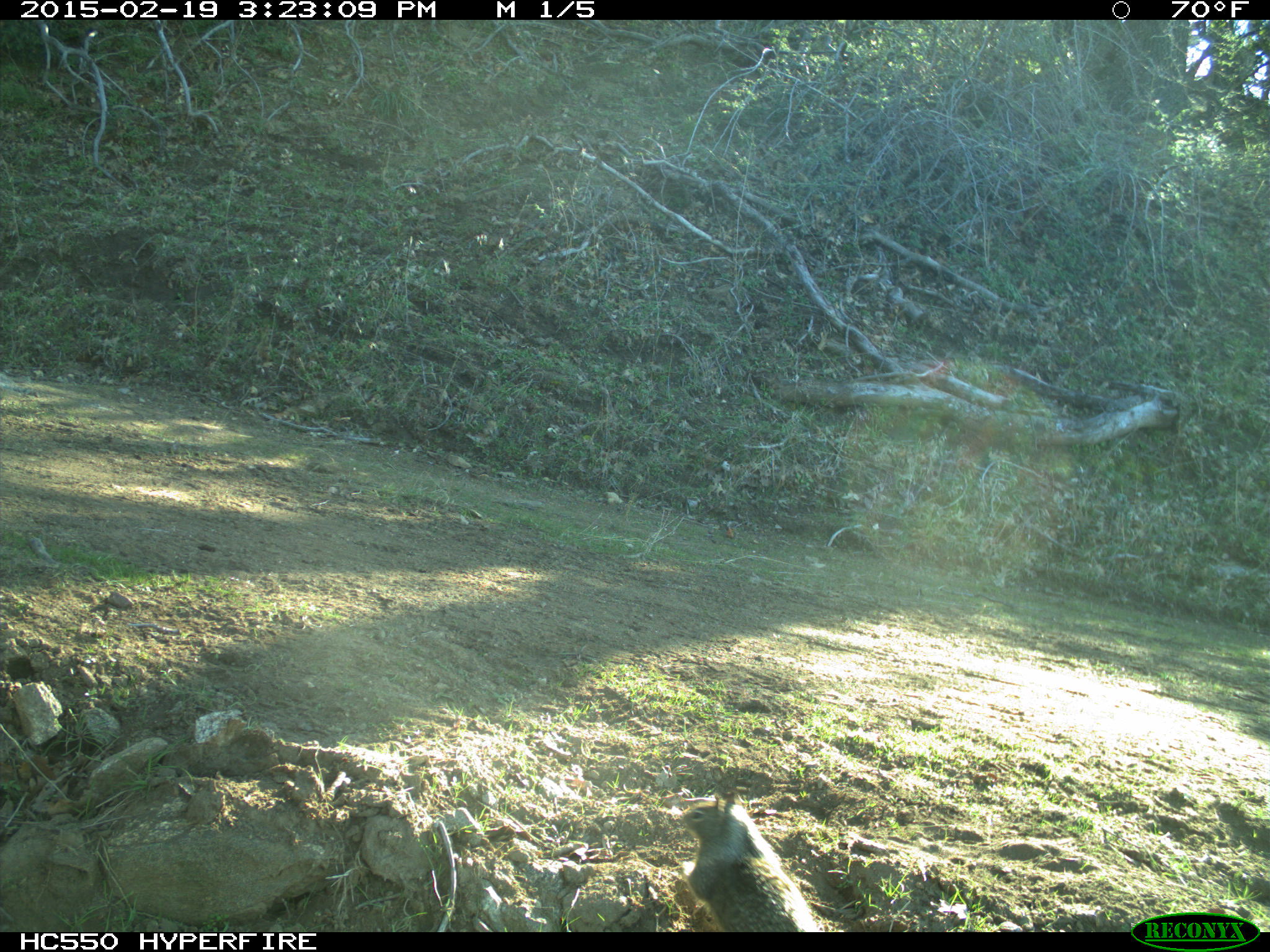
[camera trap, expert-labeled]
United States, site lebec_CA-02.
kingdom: Animalia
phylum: Chordata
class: Mammalia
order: Rodentia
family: Sciuridae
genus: Otospermophilus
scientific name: Otospermophilus beecheyi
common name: california ground squirrel